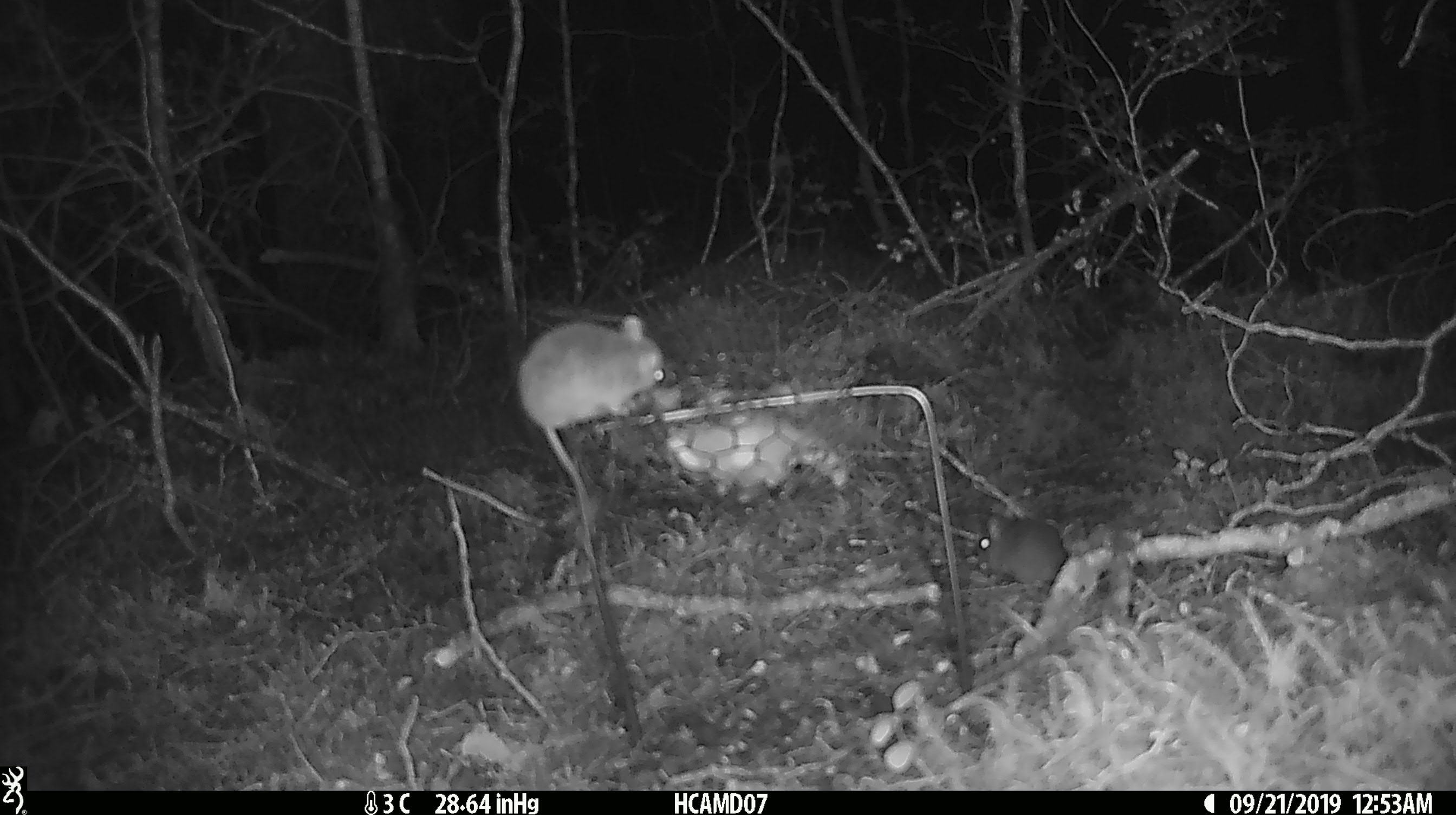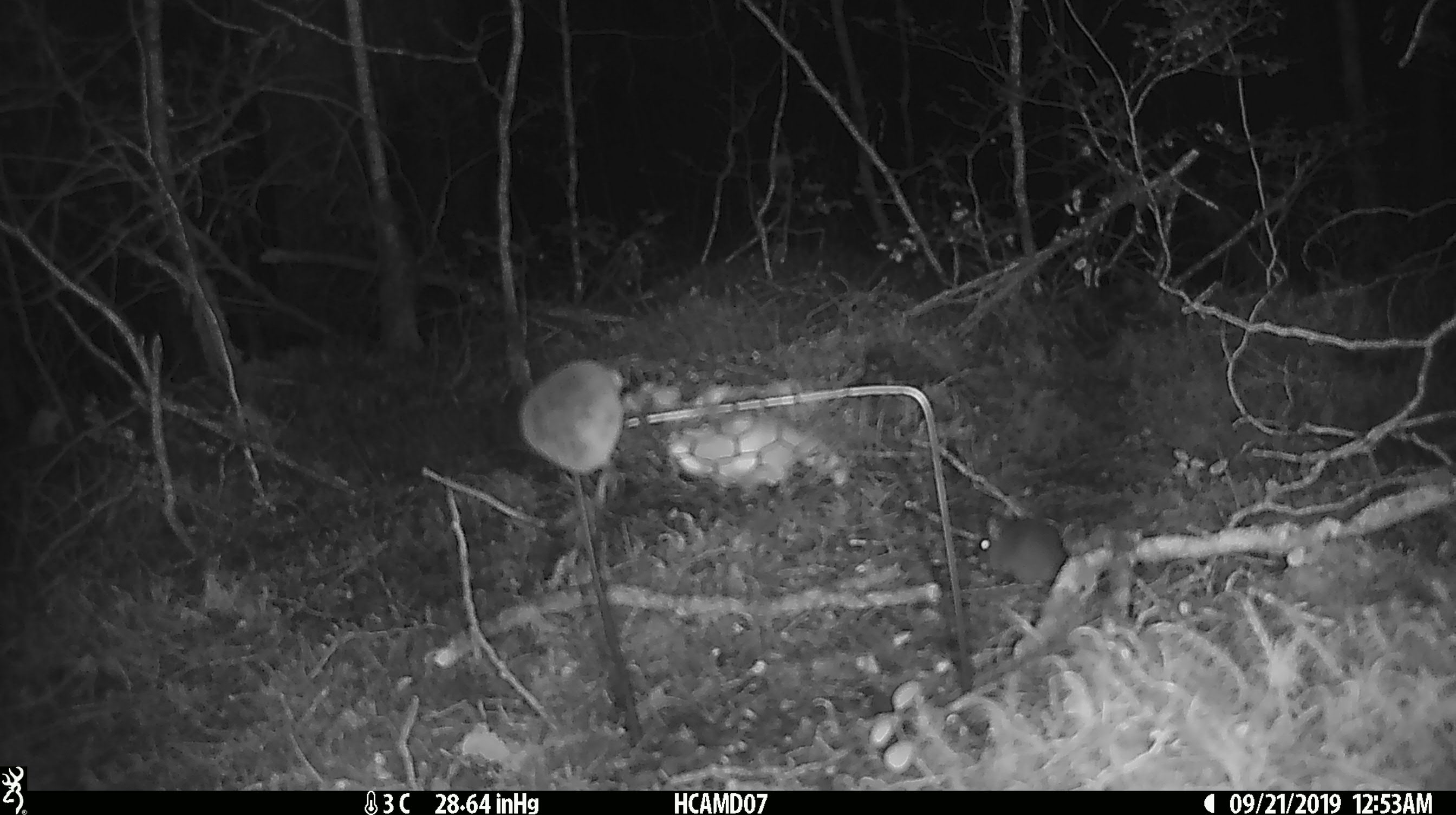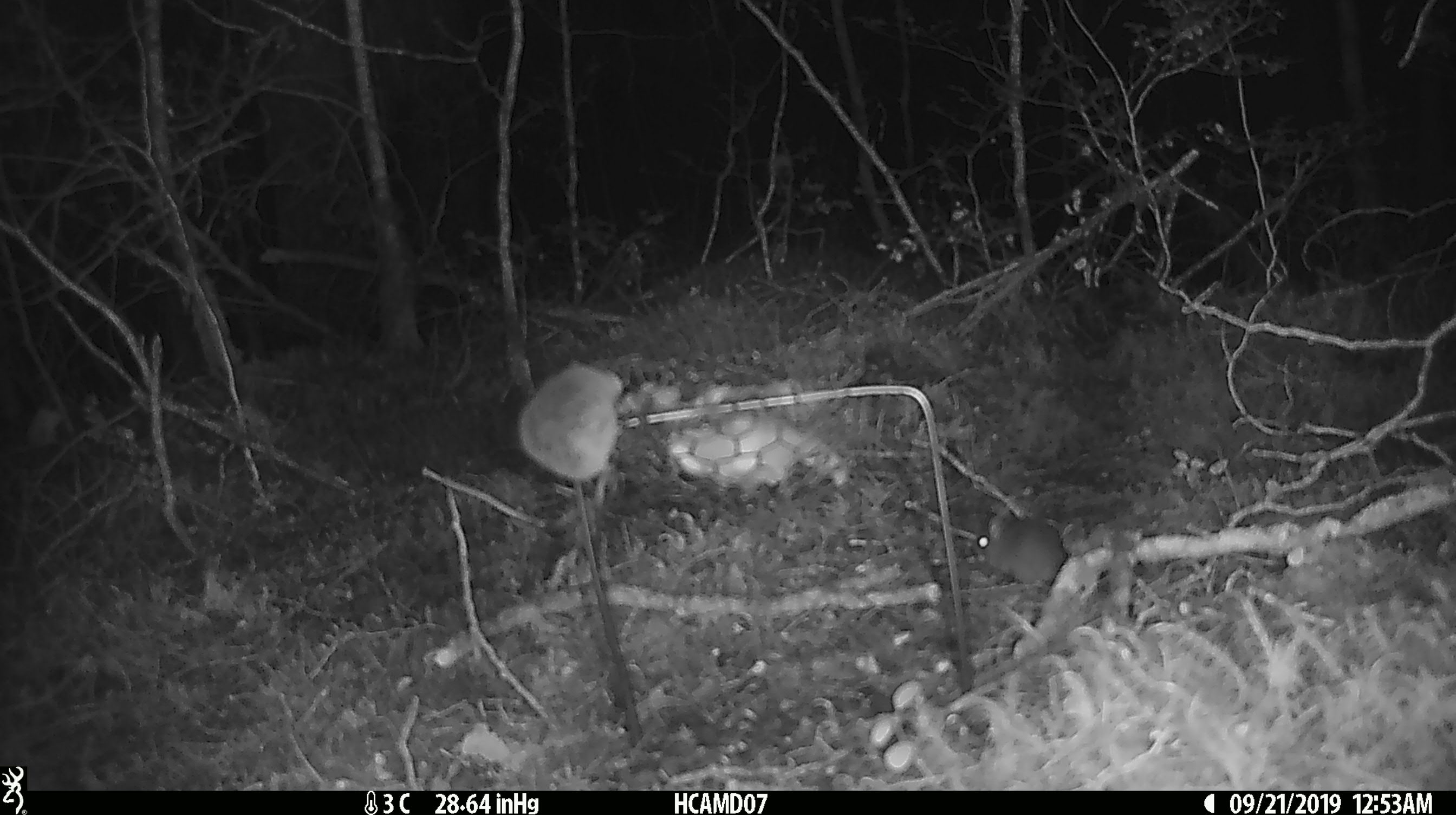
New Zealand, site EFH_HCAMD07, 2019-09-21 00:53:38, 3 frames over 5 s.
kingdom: Animalia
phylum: Chordata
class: Mammalia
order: Rodentia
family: Muridae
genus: Mus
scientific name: Mus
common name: mouse